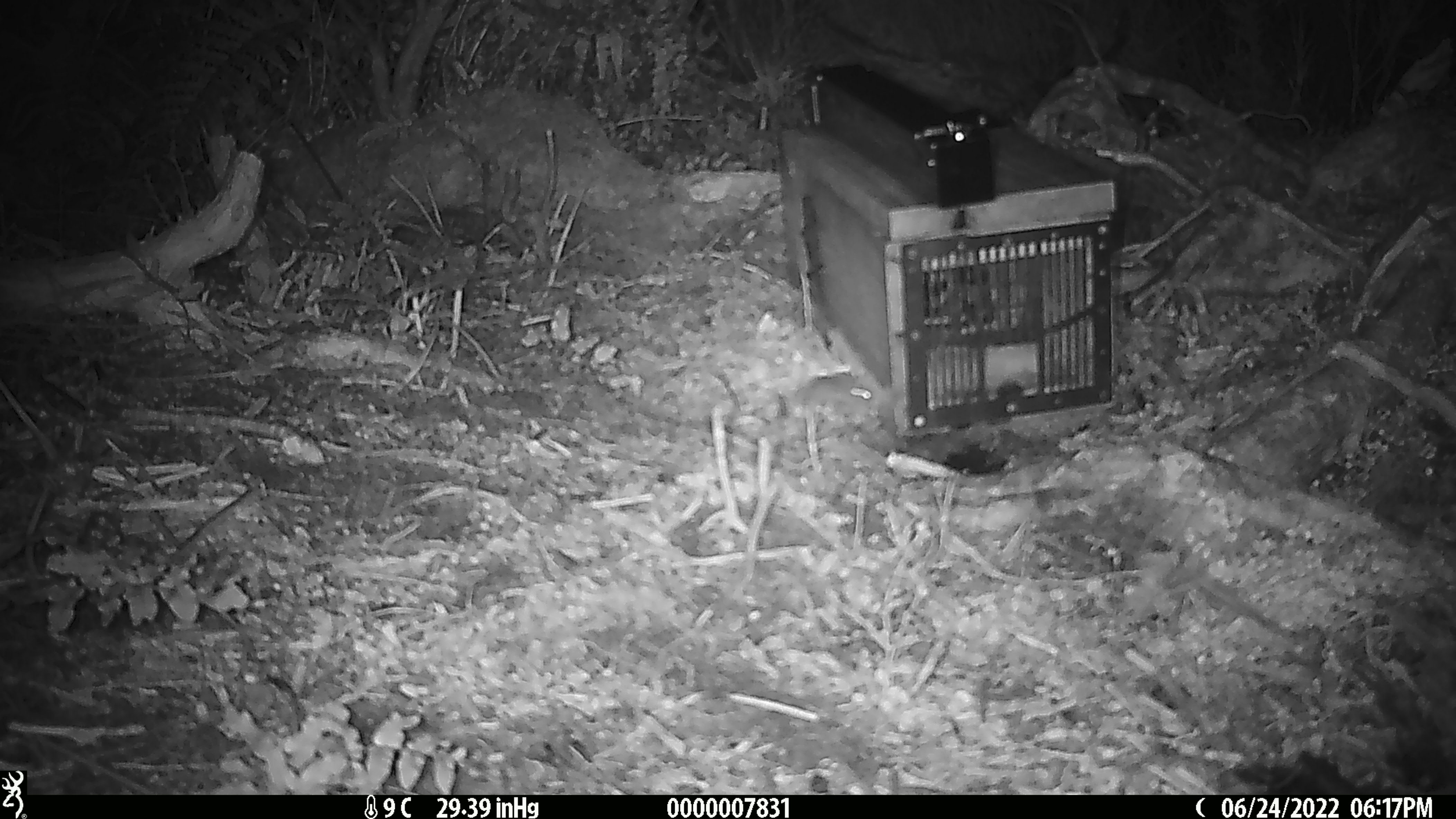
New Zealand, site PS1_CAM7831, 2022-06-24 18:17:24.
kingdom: Animalia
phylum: Chordata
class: Mammalia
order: Rodentia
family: Muridae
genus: Mus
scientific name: Mus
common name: mouse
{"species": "mouse (Mus)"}